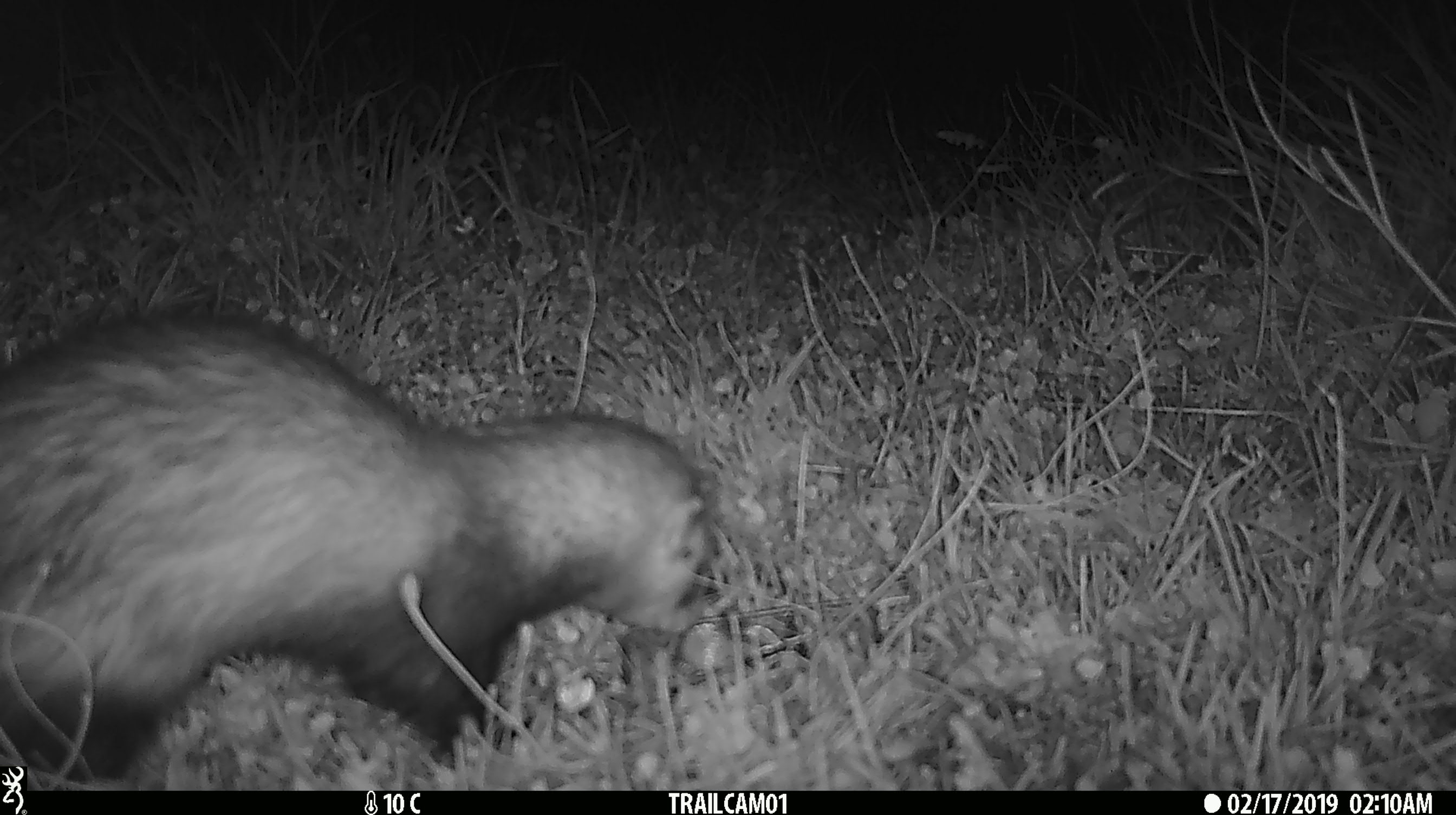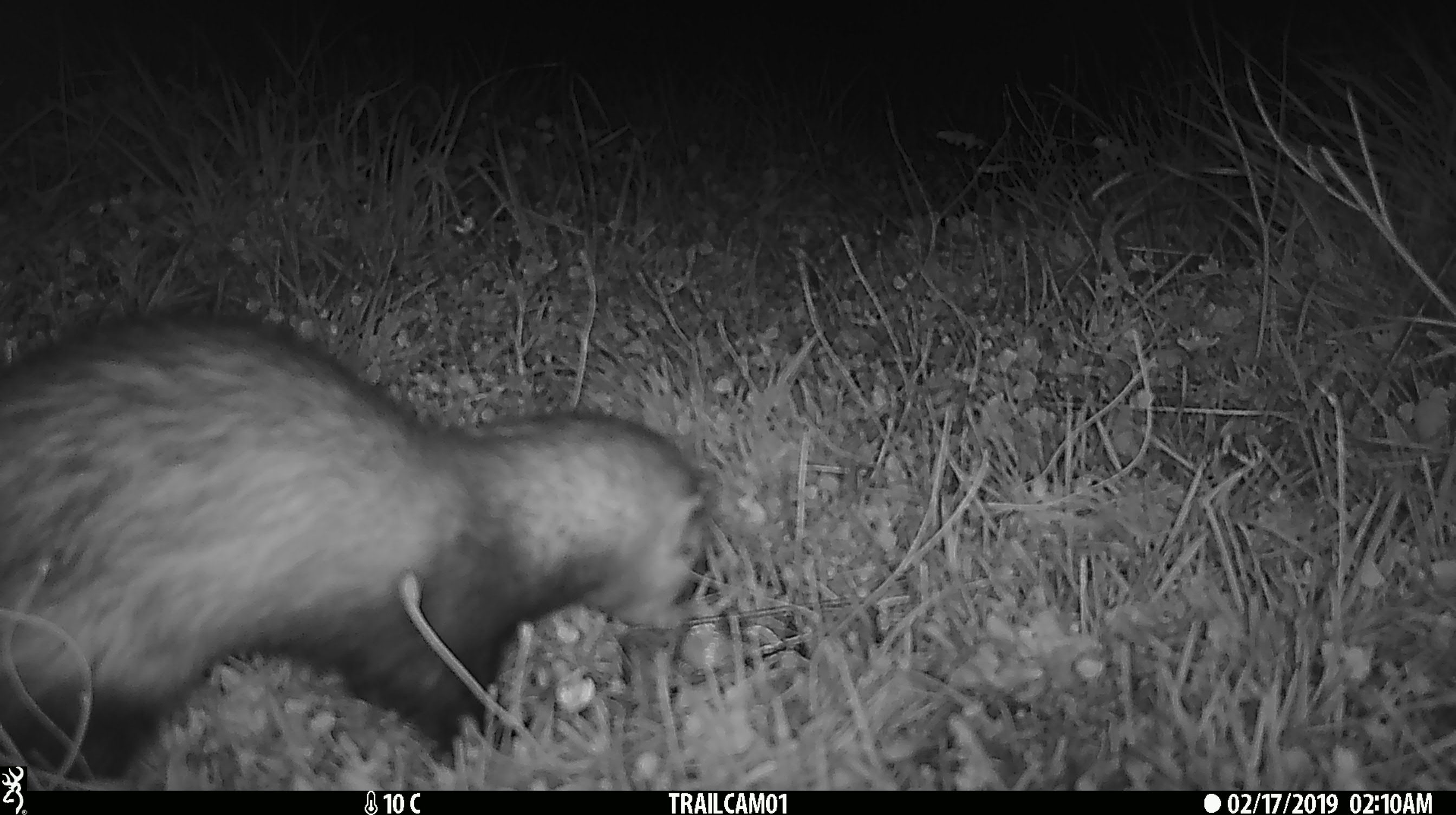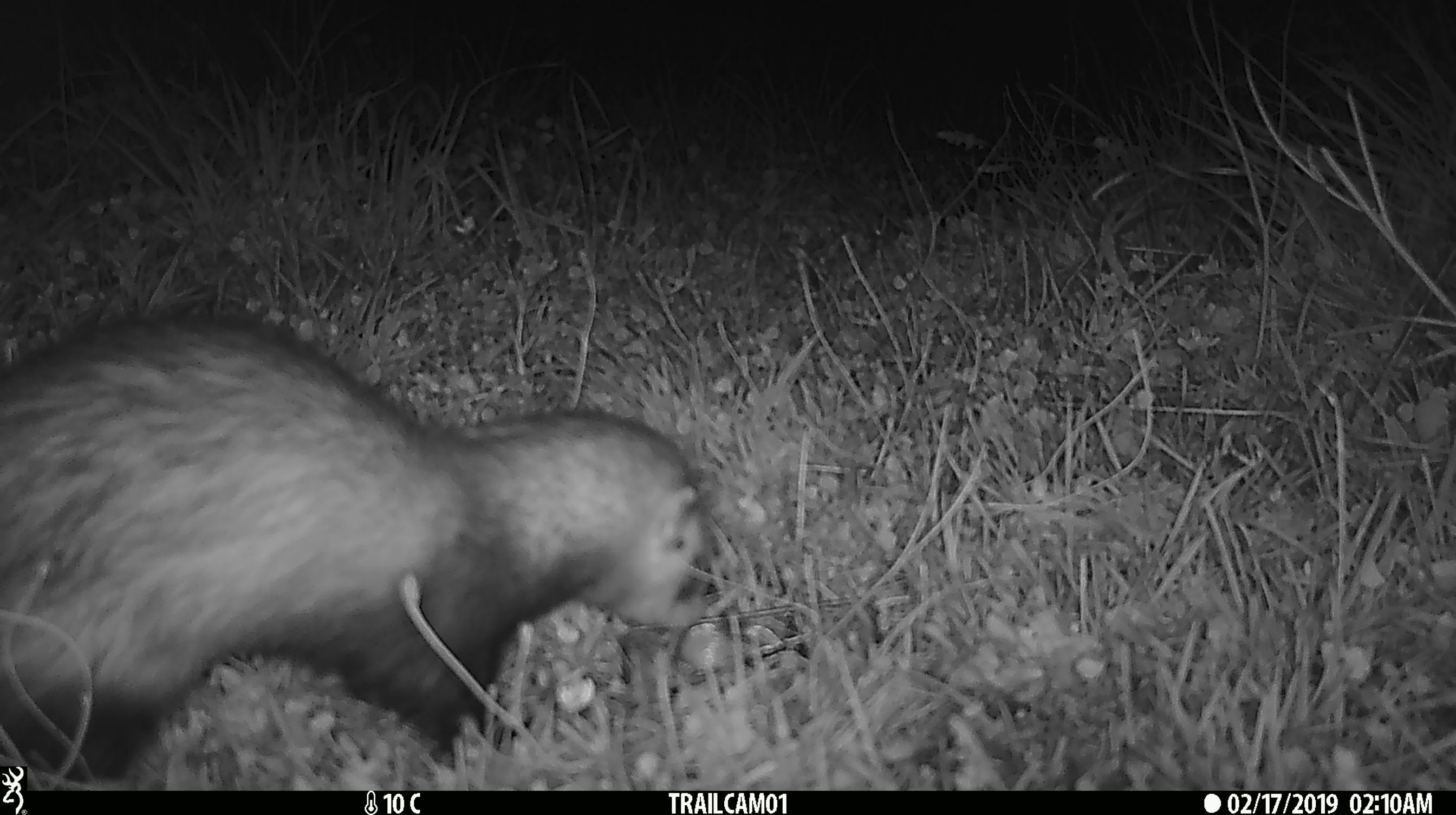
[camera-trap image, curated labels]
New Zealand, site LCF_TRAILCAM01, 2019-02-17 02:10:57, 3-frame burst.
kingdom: Animalia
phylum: Chordata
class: Mammalia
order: Carnivora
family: Mustelidae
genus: Mustela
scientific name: Mustela furo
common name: ferret